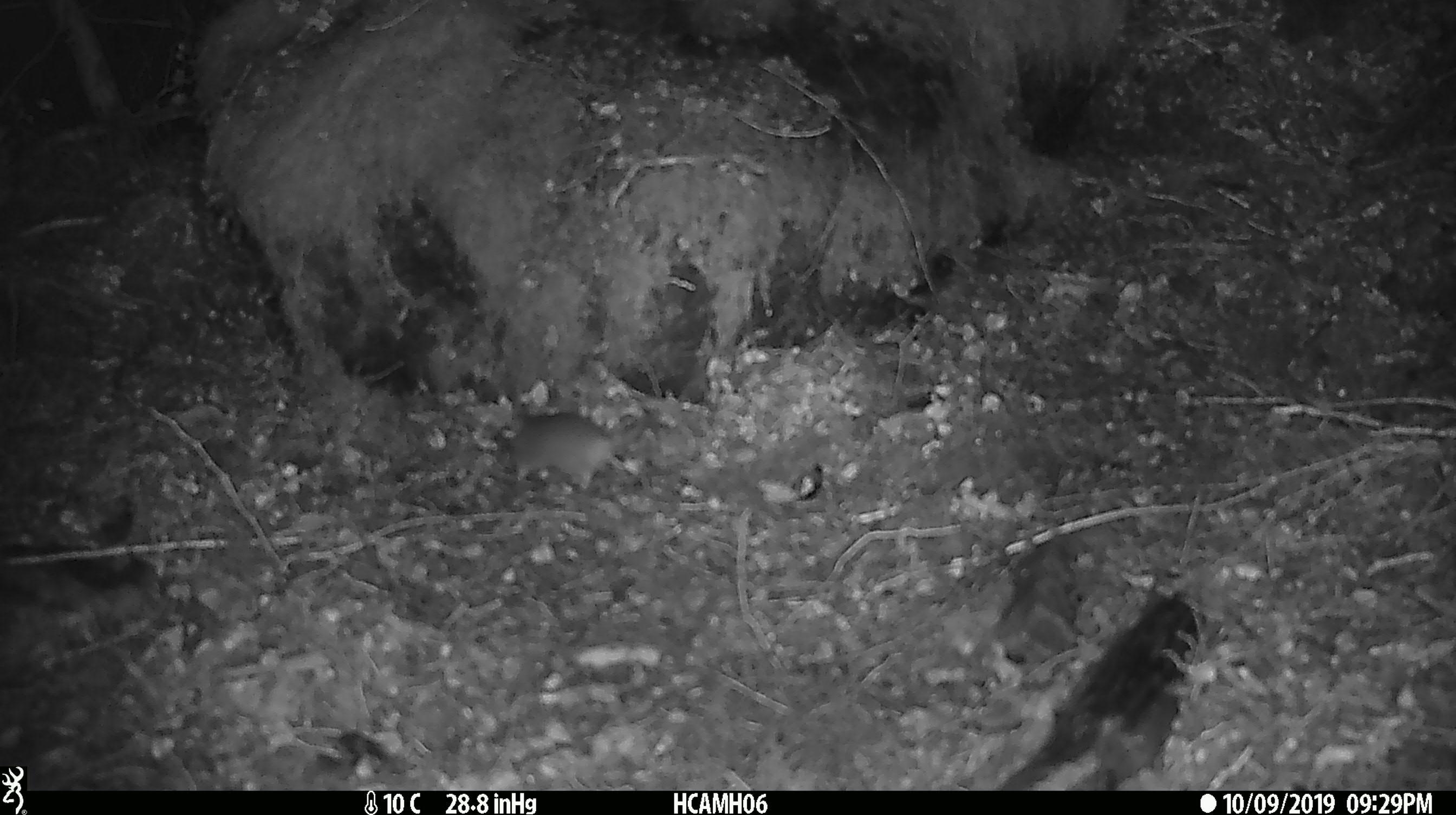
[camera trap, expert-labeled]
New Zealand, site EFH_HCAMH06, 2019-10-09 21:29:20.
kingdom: Animalia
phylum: Chordata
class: Mammalia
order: Rodentia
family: Muridae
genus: Mus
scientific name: Mus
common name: mouse